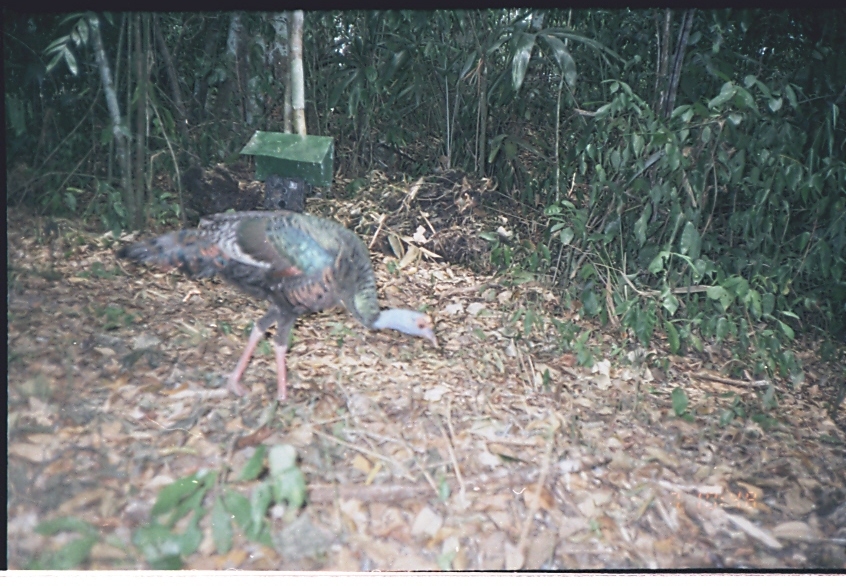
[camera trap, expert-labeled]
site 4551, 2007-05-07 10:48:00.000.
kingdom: Animalia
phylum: Chordata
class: Aves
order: Galliformes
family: Phasianidae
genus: Meleagris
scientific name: Meleagris ocellata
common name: ocellated turkey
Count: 1.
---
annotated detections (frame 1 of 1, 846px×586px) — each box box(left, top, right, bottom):
meleagris ocellata: box(108, 206, 440, 402)